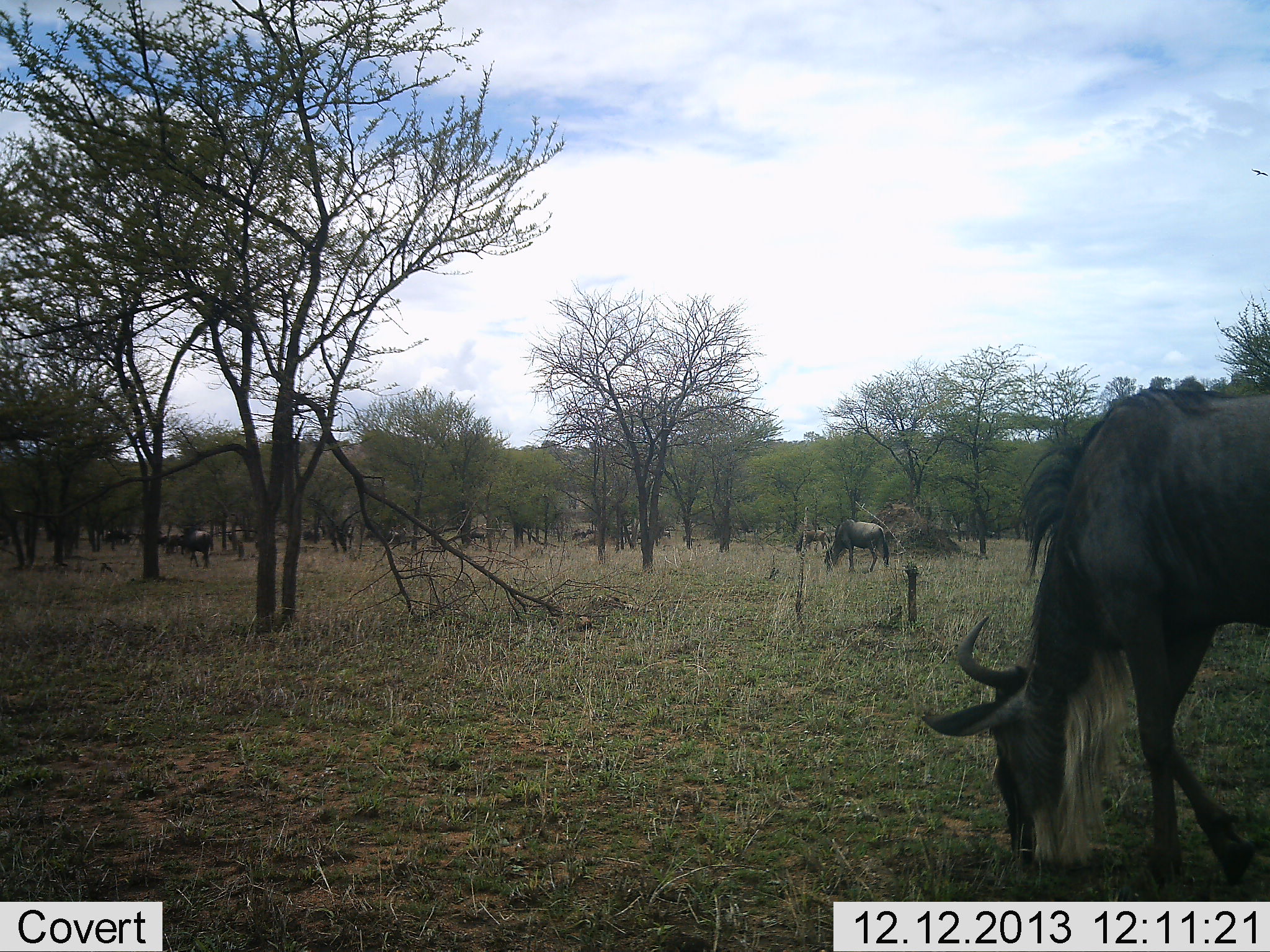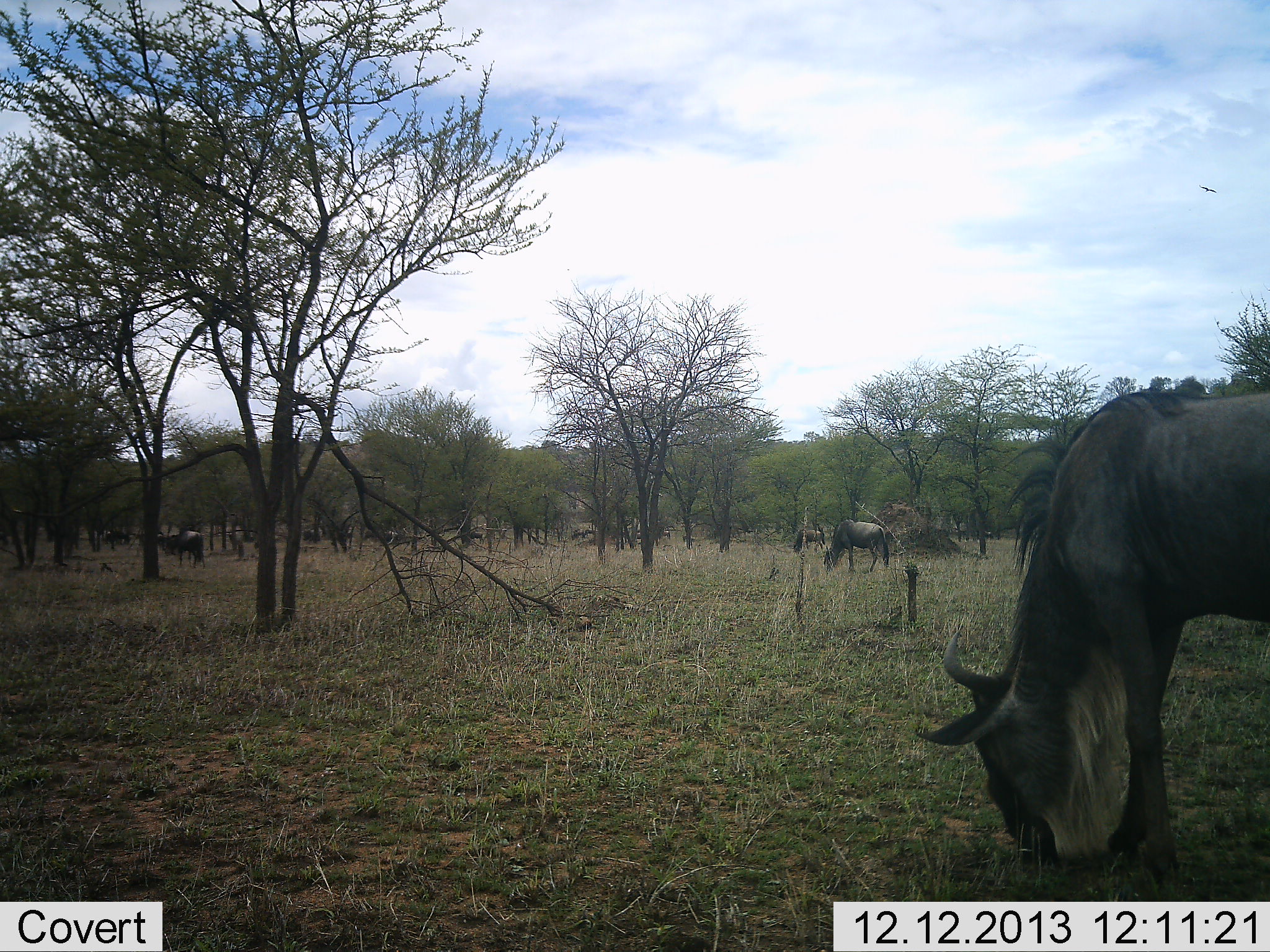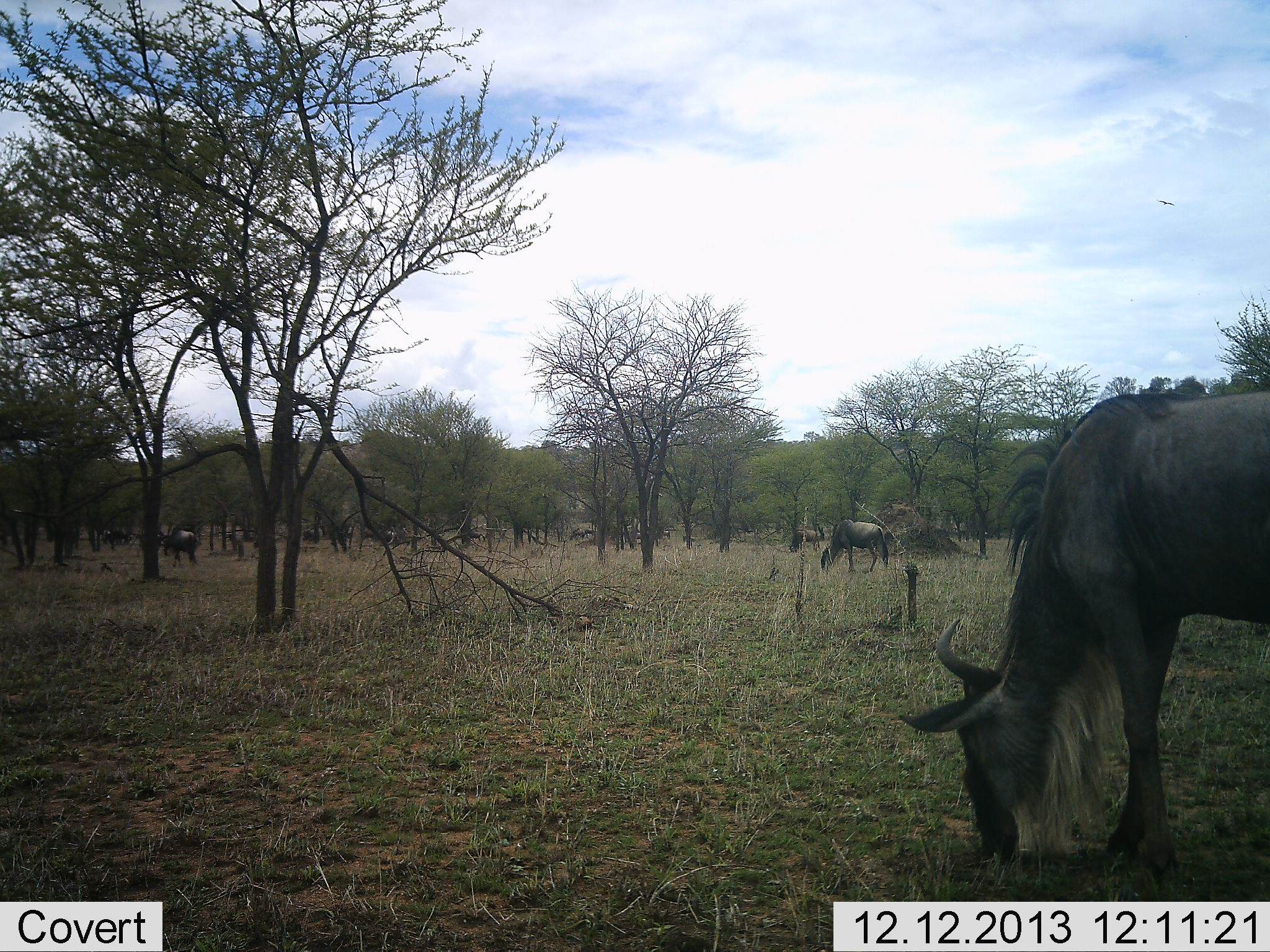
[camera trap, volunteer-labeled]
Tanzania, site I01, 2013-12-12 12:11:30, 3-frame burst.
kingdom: Animalia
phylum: Chordata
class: Mammalia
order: Artiodactyla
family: Bovidae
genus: Connochaetes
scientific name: Connochaetes taurinus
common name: blue wildebeest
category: wildebeest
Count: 6.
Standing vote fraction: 0%.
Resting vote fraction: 0%.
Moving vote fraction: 30%.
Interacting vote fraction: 0%.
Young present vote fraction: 0%.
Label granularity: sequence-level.